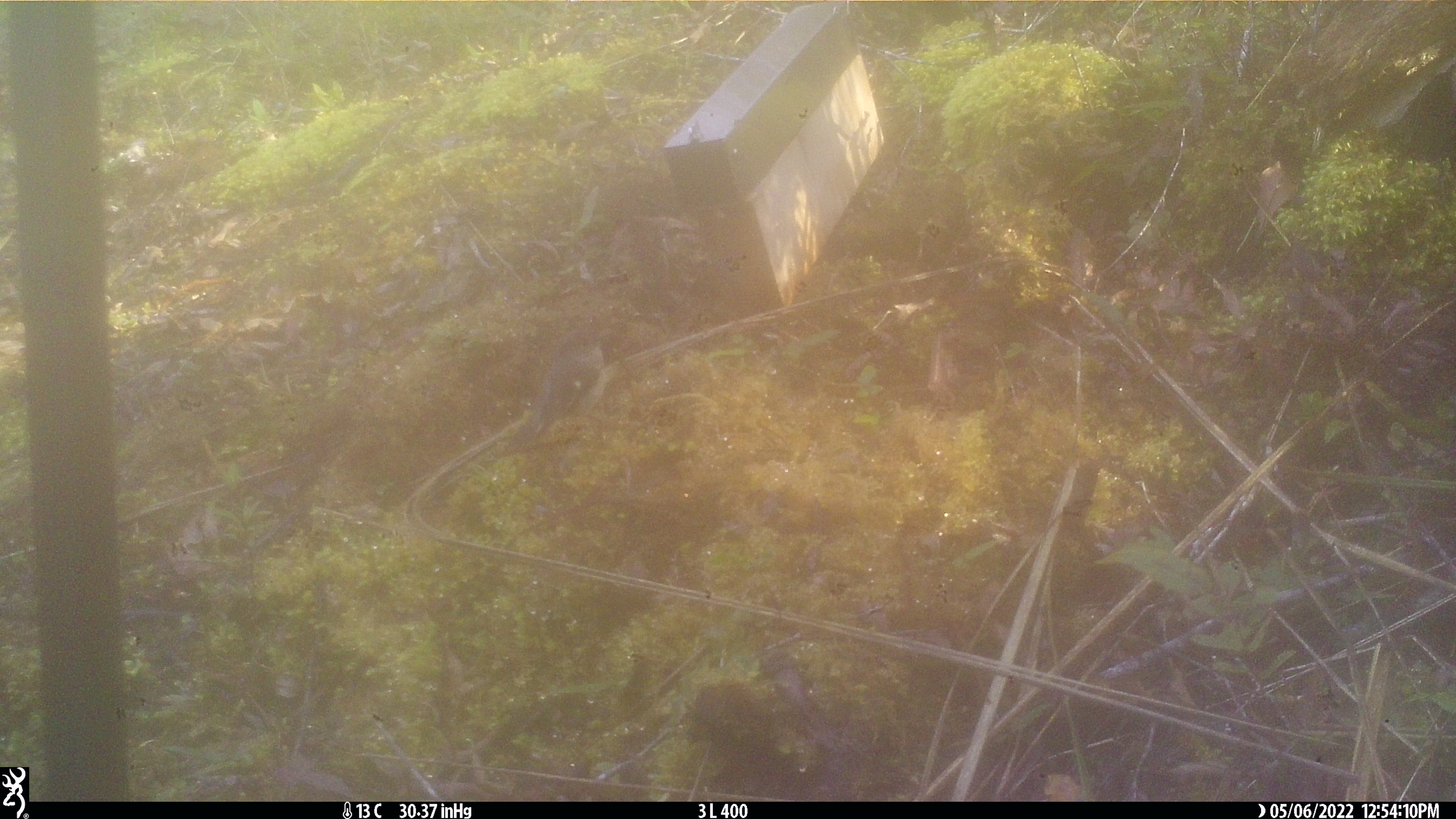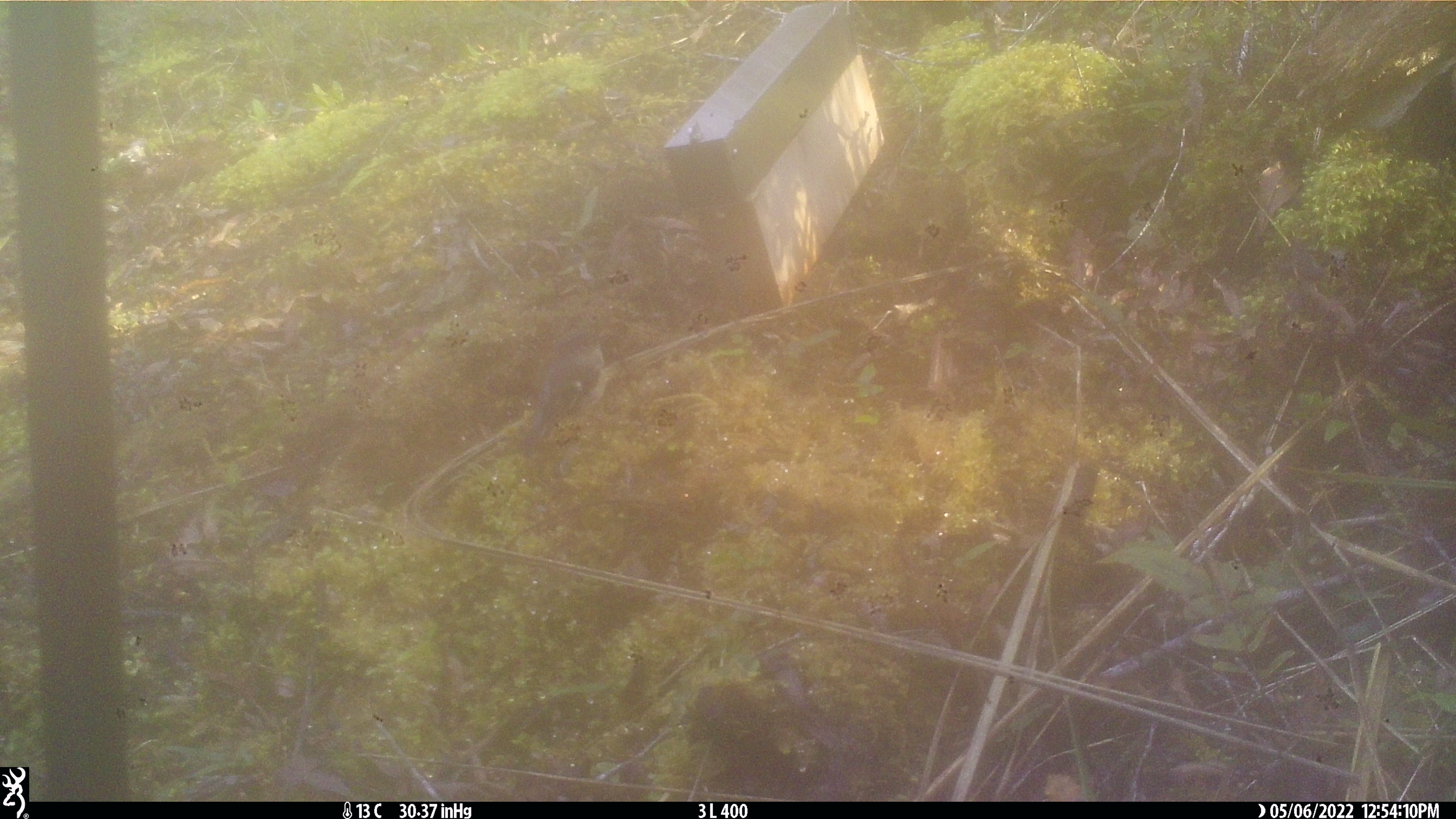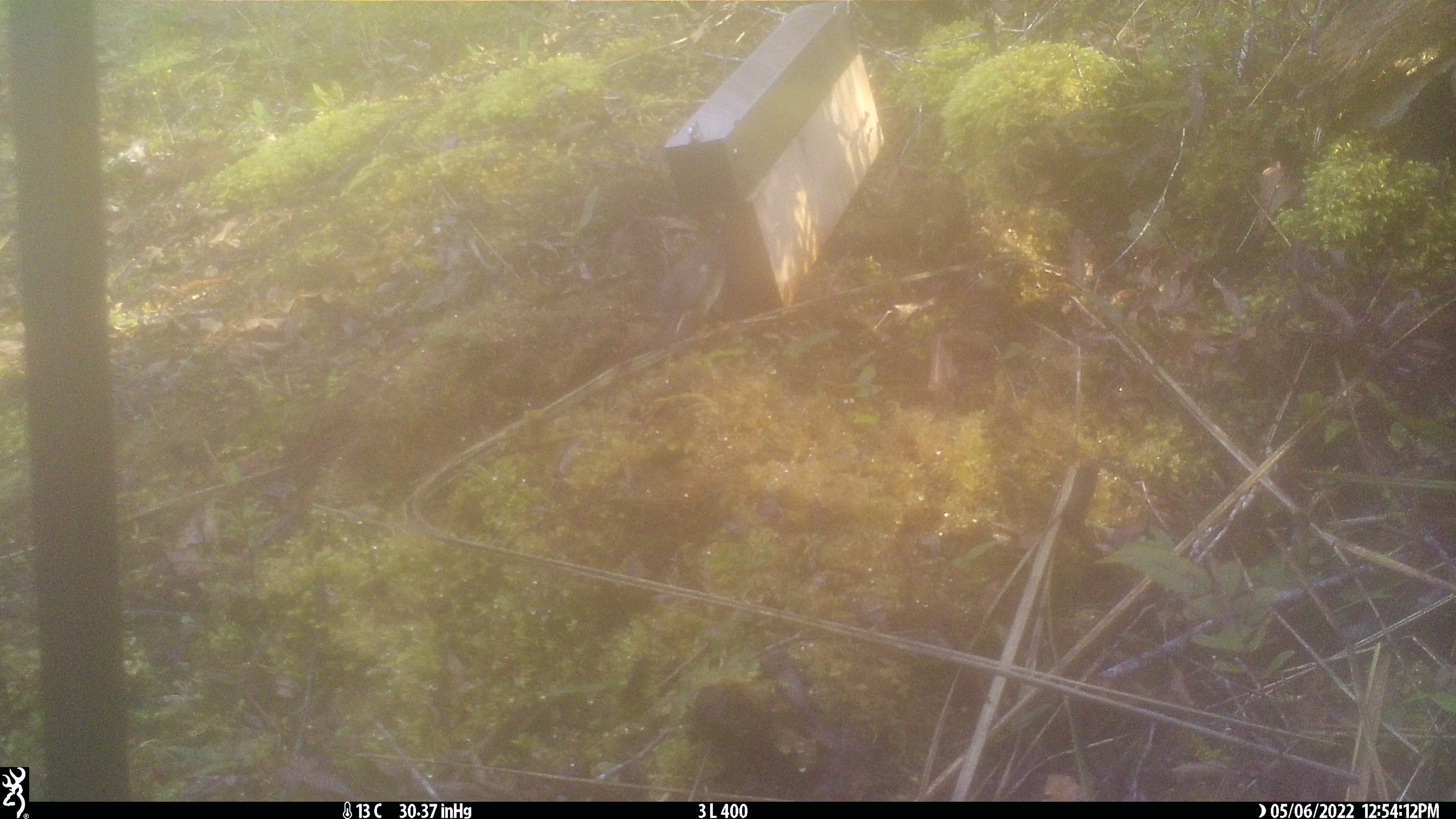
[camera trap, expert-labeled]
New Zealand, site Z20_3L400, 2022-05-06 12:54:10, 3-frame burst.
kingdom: Animalia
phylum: Chordata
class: Aves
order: Passeriformes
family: Petroicidae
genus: Petroica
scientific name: Petroica macrocephala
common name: tomtit